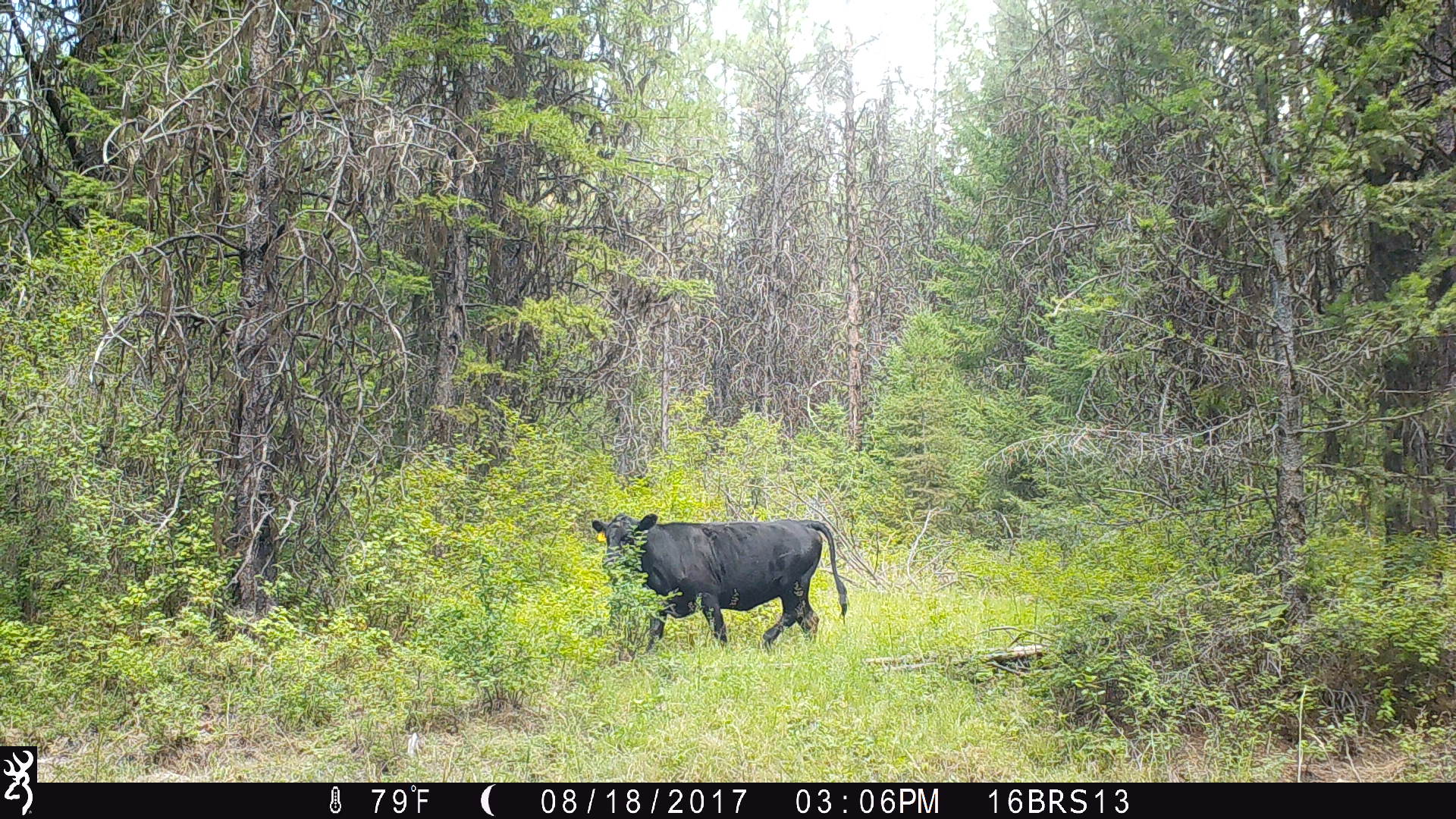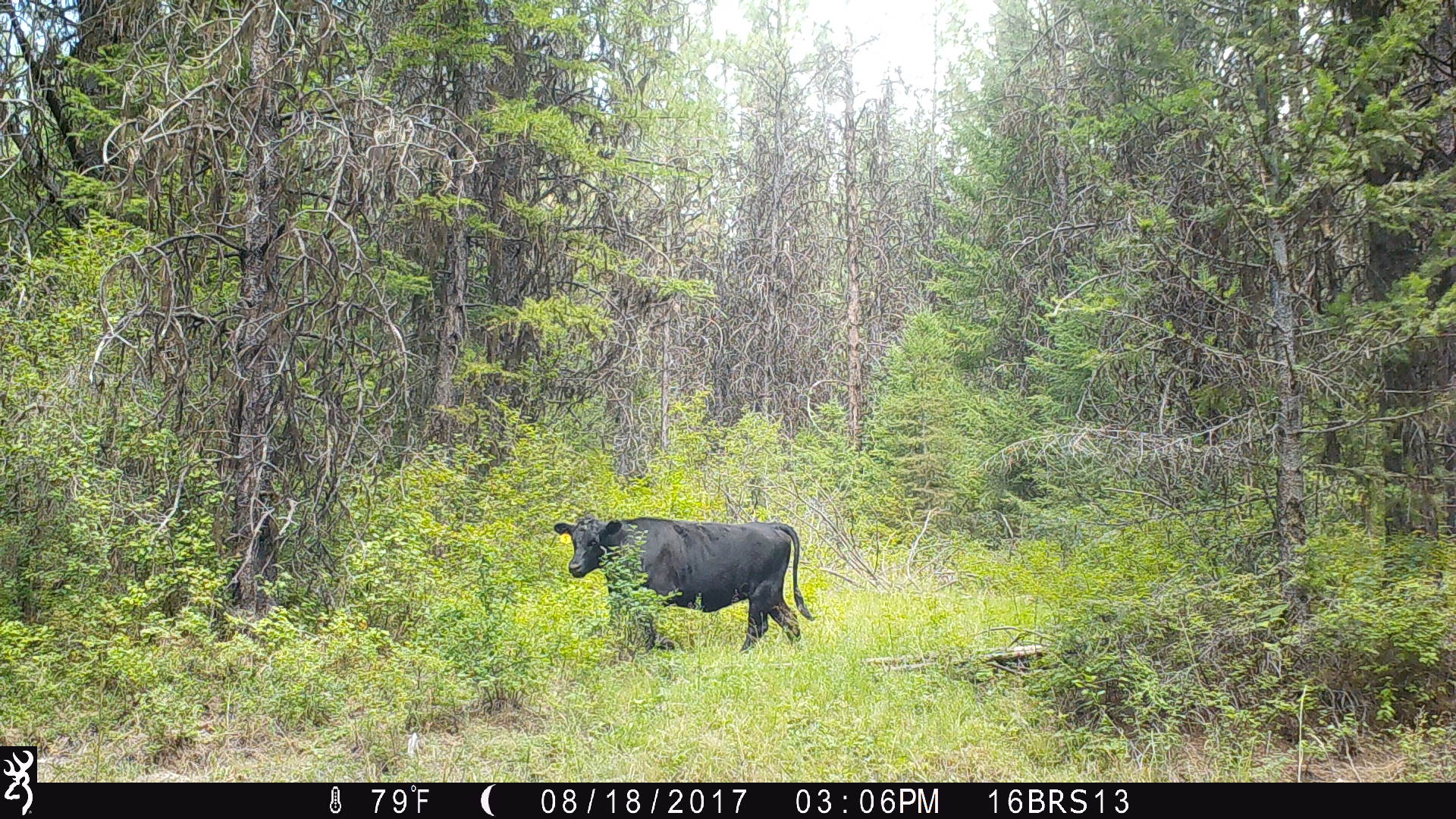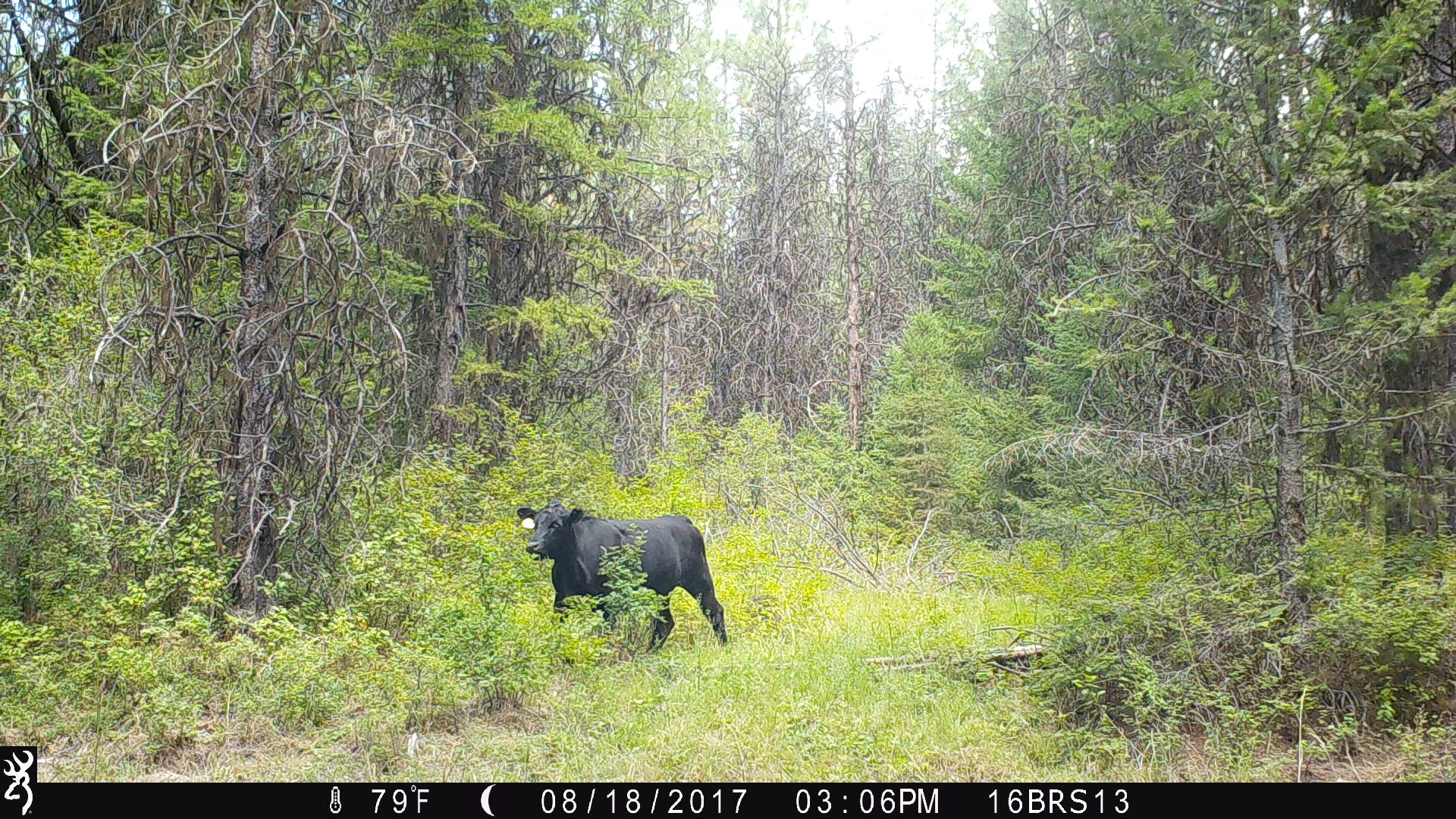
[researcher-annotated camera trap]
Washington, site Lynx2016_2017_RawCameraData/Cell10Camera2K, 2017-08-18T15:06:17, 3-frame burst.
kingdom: Animalia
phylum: Chordata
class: Mammalia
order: Artiodactyla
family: Bovidae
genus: Bos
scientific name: Bos taurus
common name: domestic cattle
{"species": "domestic cattle (Bos taurus)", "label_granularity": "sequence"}